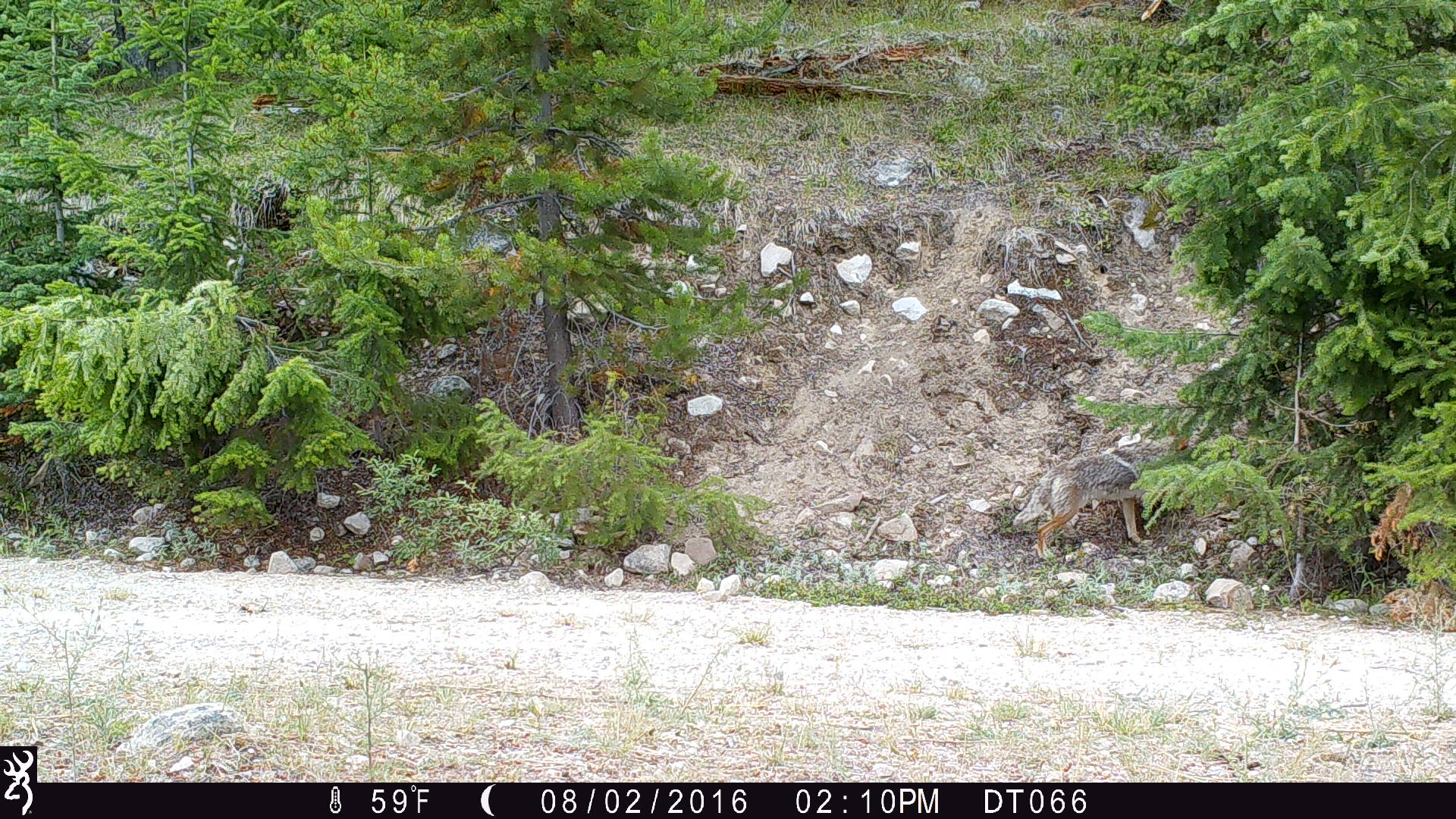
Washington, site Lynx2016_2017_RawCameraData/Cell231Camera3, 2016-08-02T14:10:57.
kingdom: Animalia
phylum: Chordata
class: Mammalia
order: Carnivora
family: Canidae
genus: Canis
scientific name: Canis latrans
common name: coyote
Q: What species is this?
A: Canis latrans (coyote).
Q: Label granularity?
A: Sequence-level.